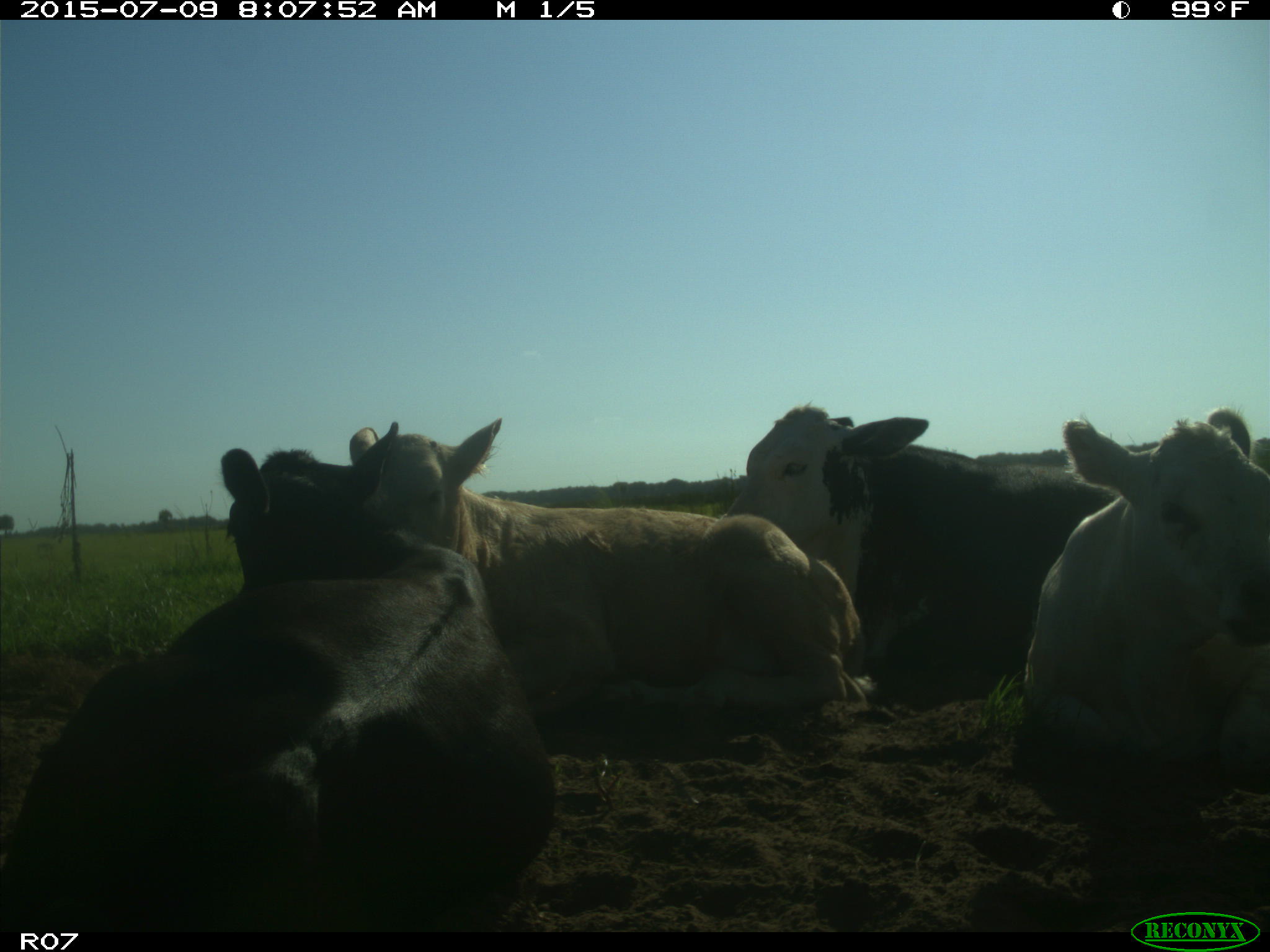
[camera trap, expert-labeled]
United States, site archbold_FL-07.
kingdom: Animalia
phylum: Chordata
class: Mammalia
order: Artiodactyla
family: Bovidae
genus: Bos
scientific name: Bos taurus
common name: domestic cow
Bos taurus (domestic cow).